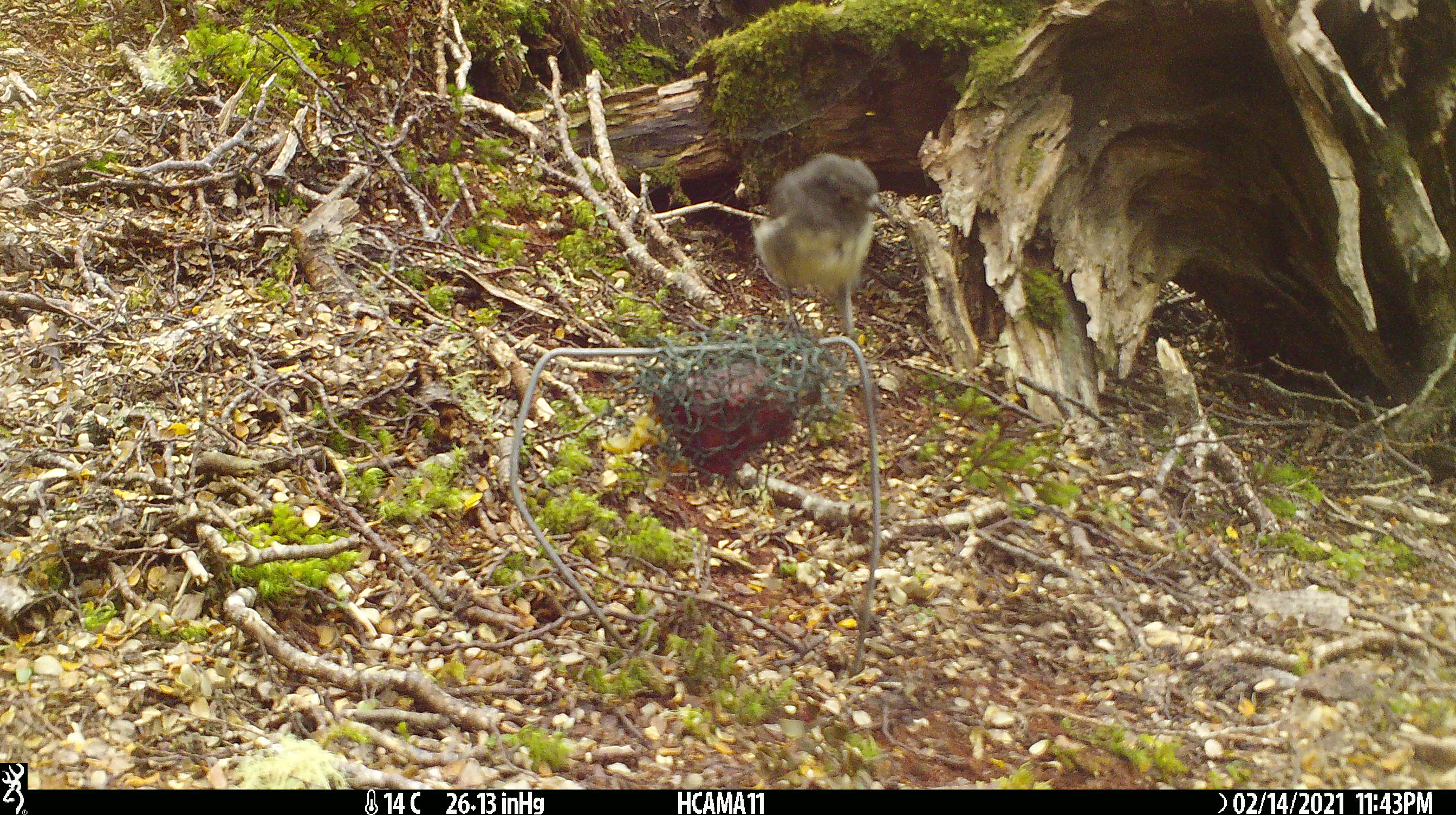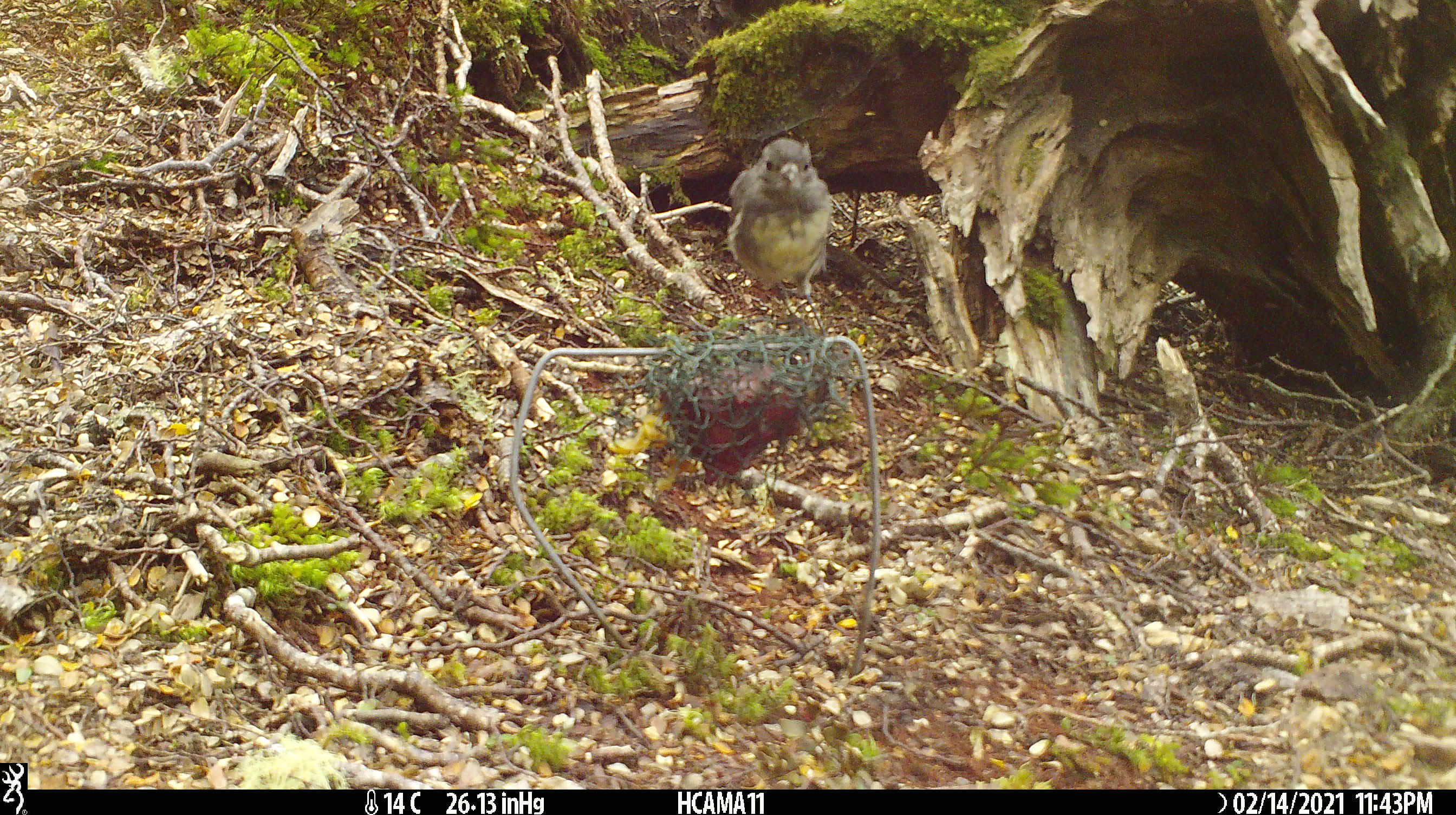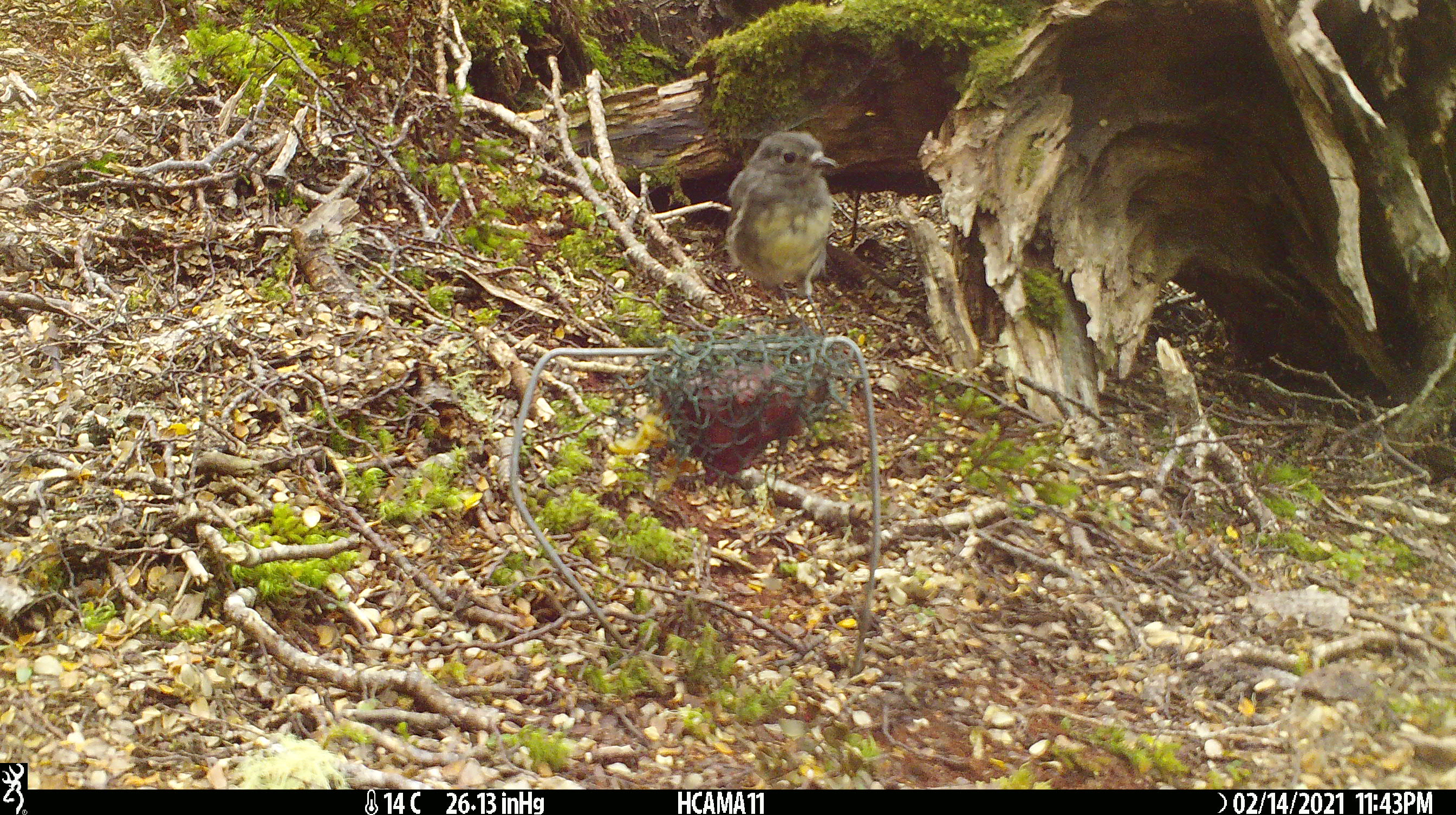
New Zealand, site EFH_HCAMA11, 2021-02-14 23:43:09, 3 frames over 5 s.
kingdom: Animalia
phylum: Chordata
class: Aves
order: Passeriformes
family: Petroicidae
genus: Petroica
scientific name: Petroica australis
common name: new zealand robin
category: robin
Robin (new zealand robin) (Petroica australis).